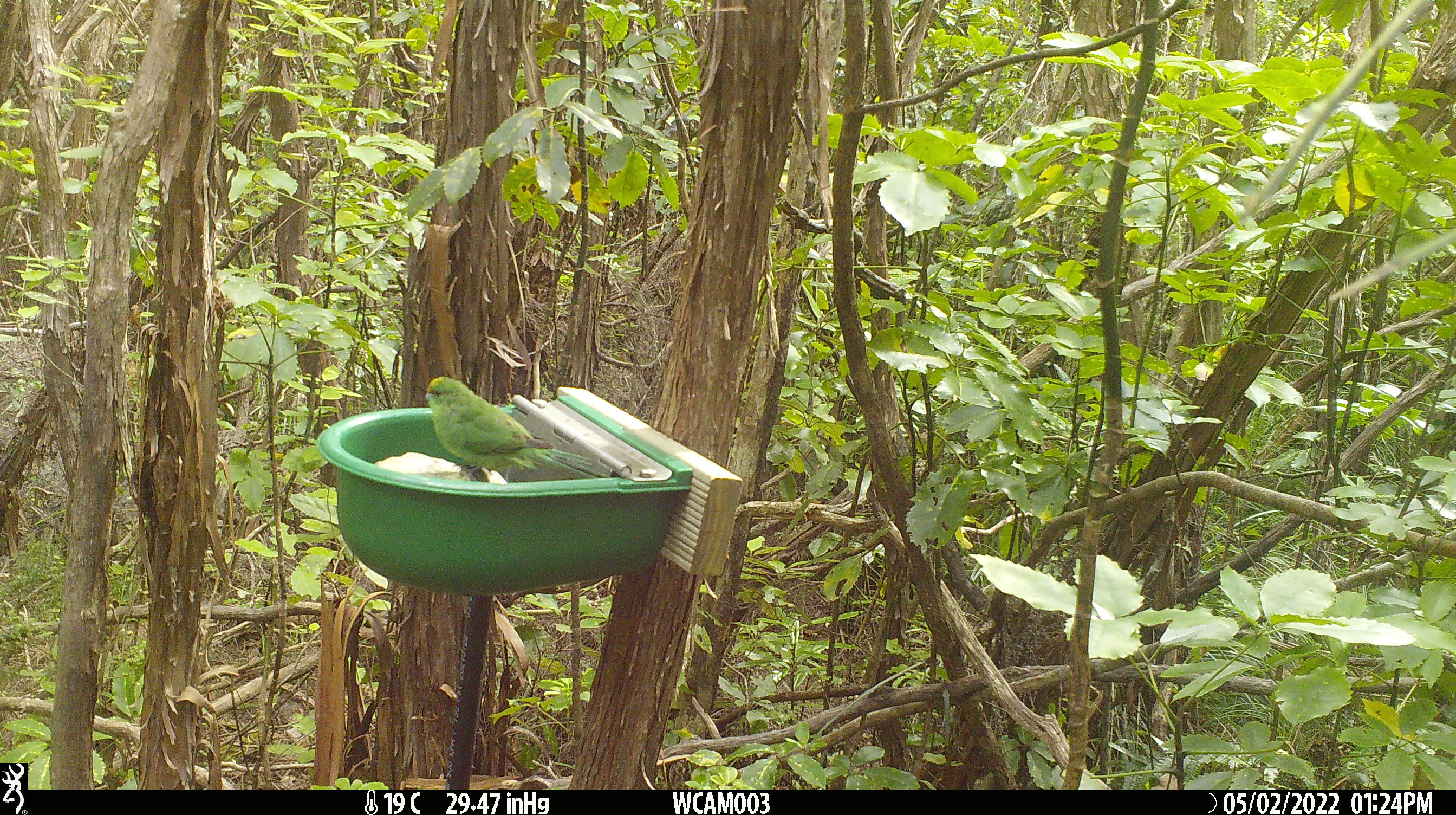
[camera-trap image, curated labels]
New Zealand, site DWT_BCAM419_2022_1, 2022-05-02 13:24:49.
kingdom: Animalia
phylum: Chordata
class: Aves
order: Psittaciformes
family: Psittaculidae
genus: Cyanoramphus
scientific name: Cyanoramphus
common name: parakeet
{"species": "parakeet (Cyanoramphus)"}